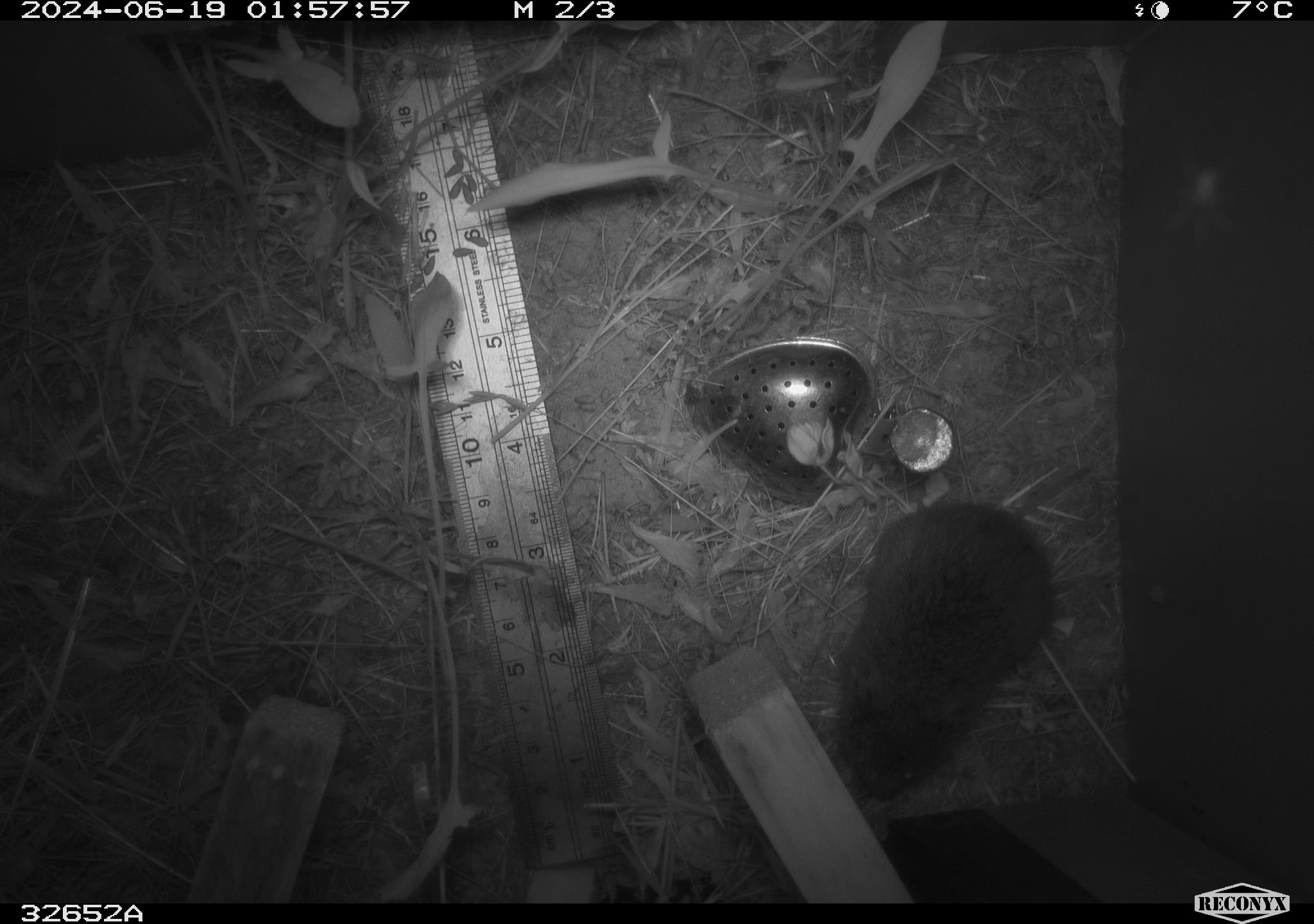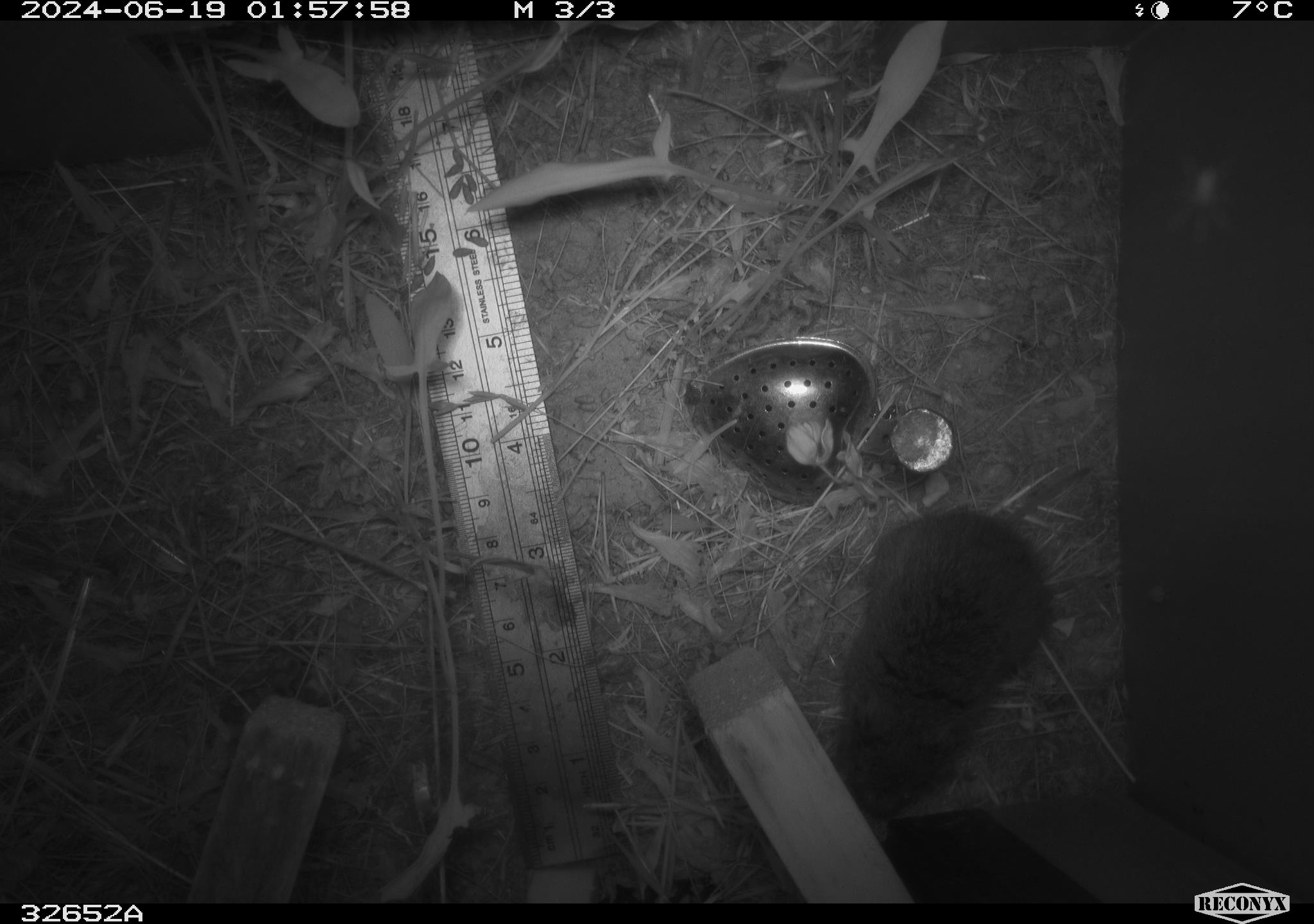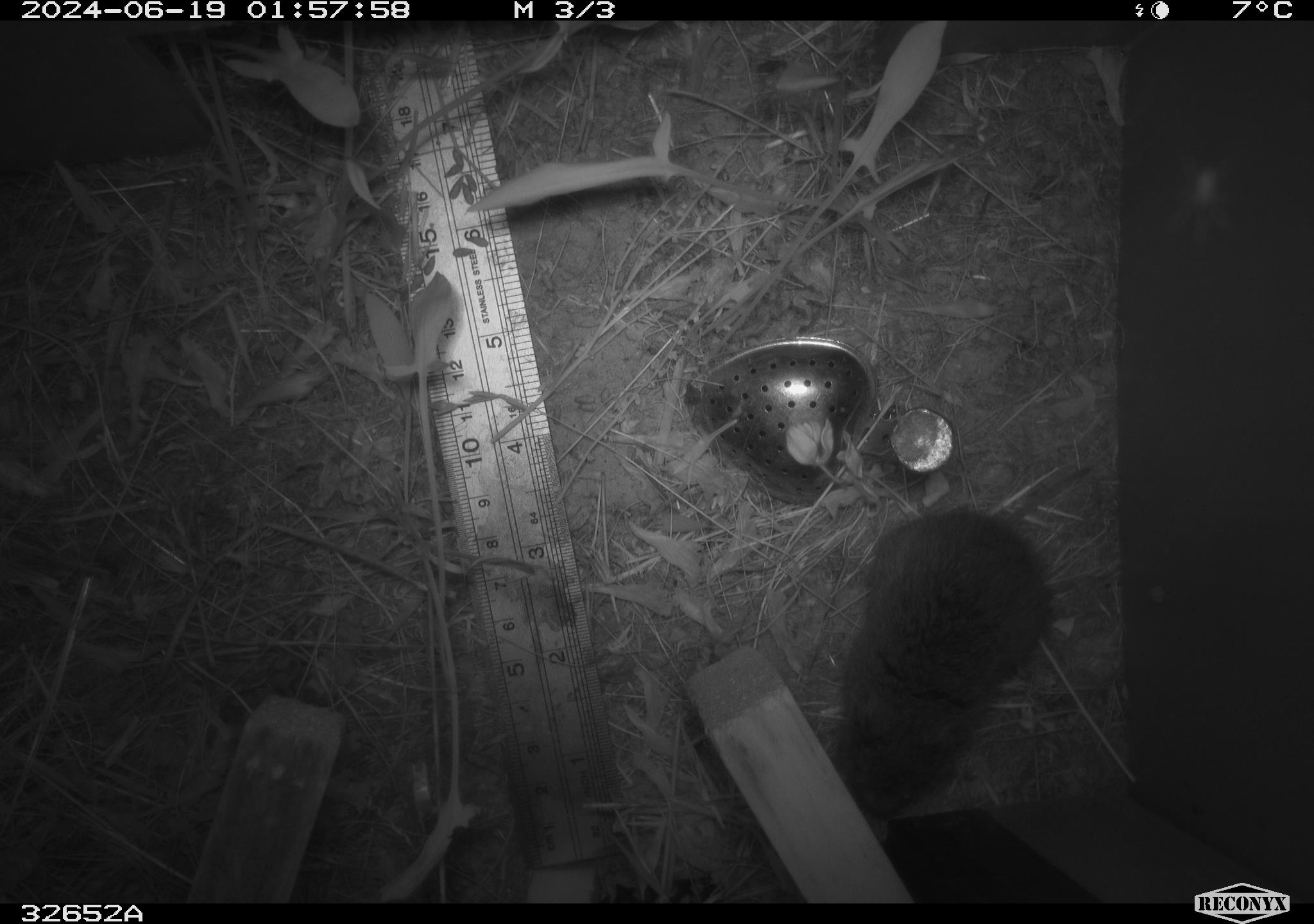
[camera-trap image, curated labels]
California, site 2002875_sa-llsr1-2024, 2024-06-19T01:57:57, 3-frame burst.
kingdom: Animalia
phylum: Chordata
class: Mammalia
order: Rodentia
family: Cricetidae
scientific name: Arvicolinae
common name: voles, lemmings, and muskrats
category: arvicolinae subfamily